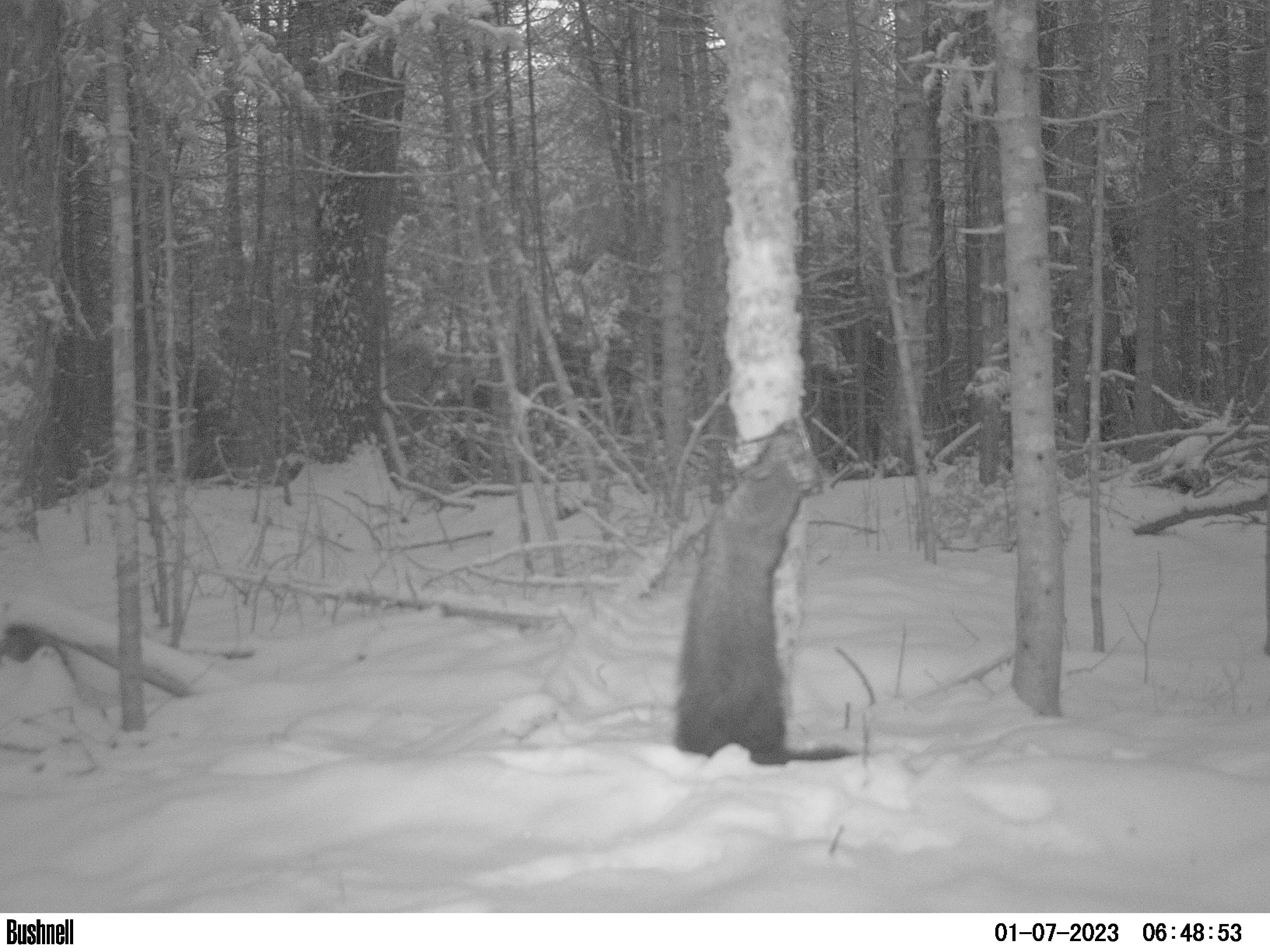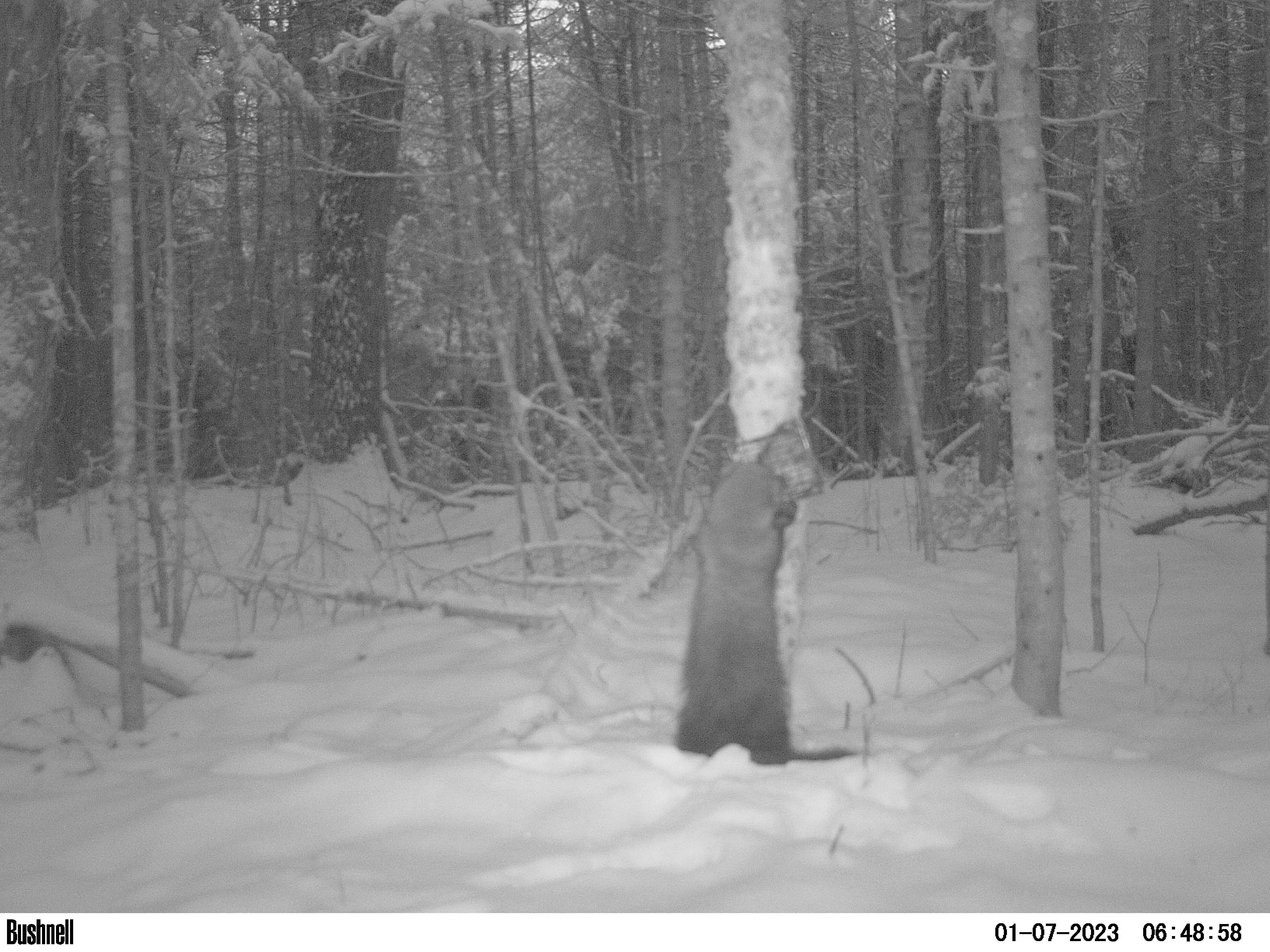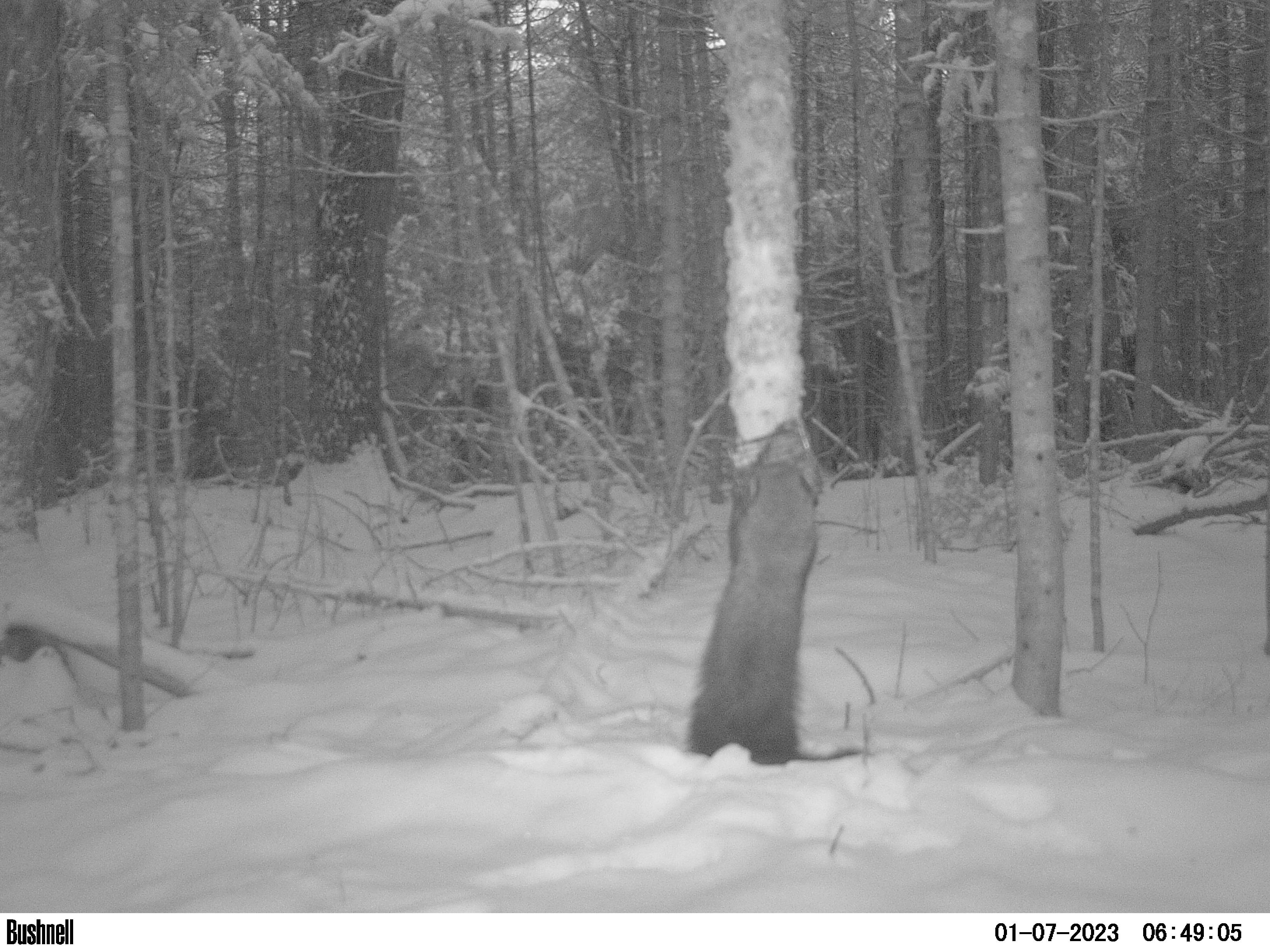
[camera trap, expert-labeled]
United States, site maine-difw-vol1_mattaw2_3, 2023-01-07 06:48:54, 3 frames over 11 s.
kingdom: Animalia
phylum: Chordata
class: Mammalia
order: Carnivora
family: Mustelidae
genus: Pekania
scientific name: Pekania pennanti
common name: fisher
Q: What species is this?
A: Fisher (Pekania pennanti).